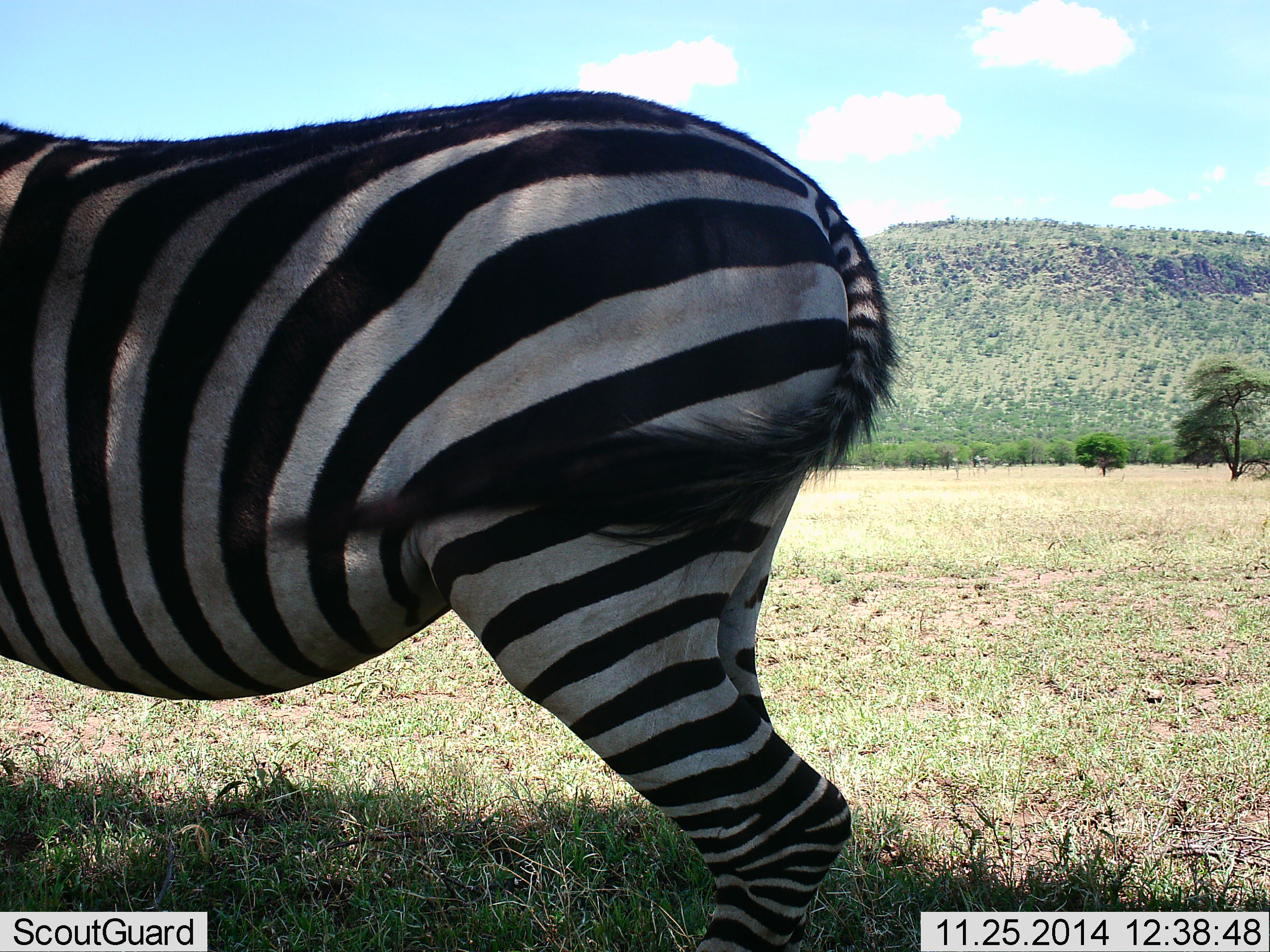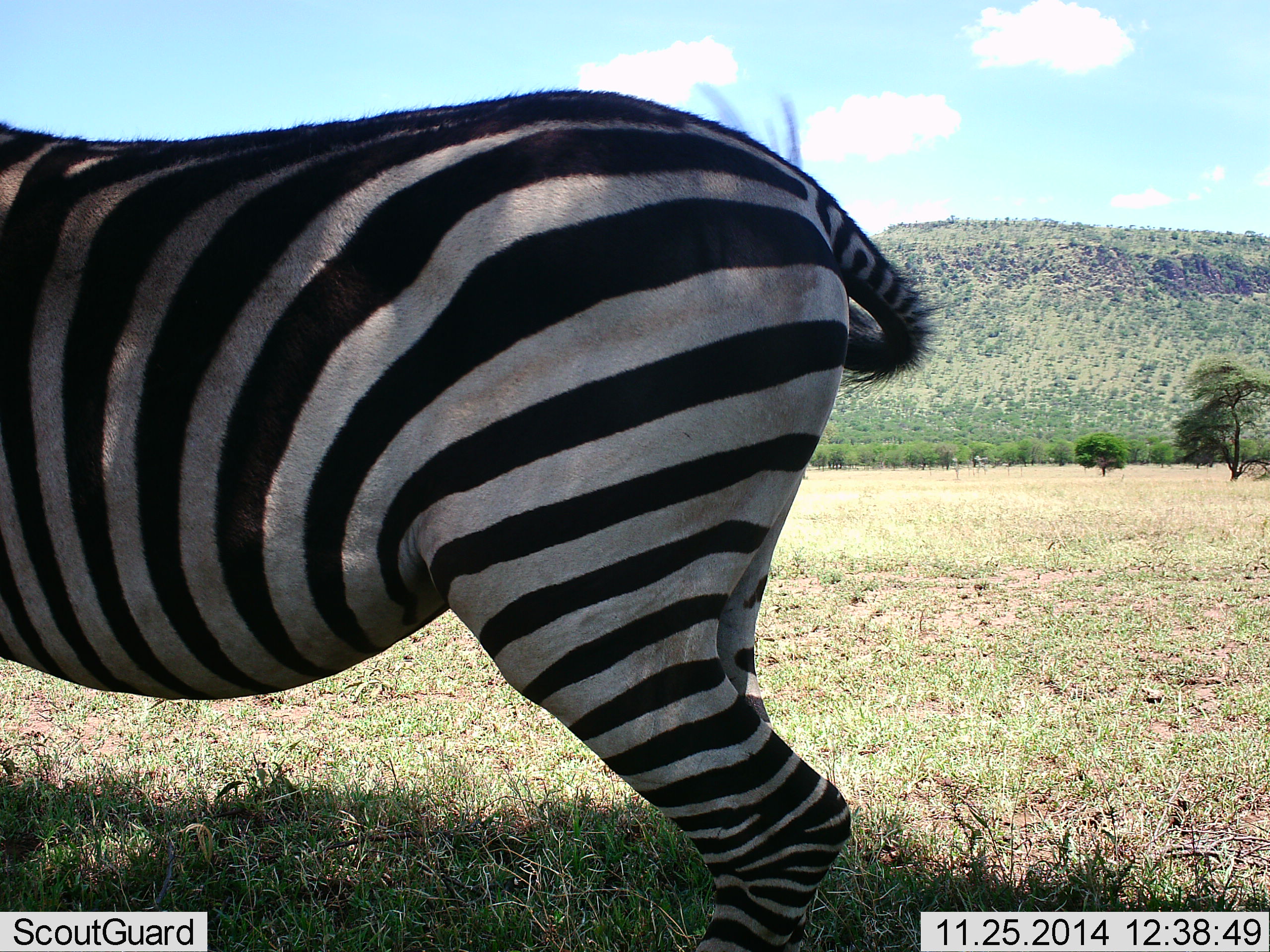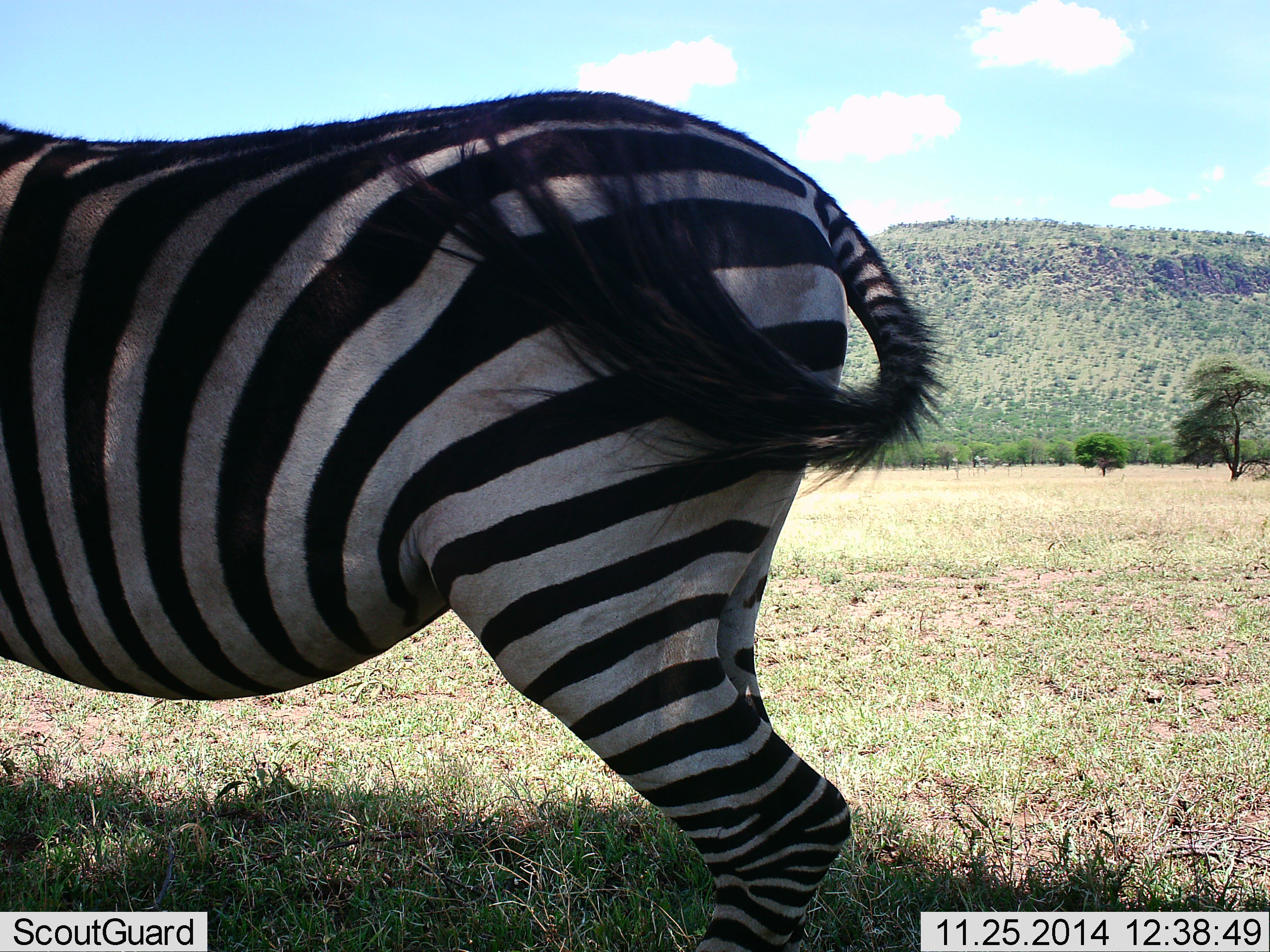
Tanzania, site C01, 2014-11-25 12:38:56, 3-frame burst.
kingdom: Animalia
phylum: Chordata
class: Mammalia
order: Perissodactyla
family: Equidae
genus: Equus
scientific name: Equus quagga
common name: plains zebra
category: zebra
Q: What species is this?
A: Zebra (plains zebra) (Equus quagga).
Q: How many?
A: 1.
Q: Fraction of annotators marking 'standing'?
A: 90%.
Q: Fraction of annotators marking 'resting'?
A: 10%.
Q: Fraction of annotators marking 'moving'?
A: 0%.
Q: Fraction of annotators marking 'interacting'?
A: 0%.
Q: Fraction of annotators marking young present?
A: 0%.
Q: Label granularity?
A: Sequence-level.